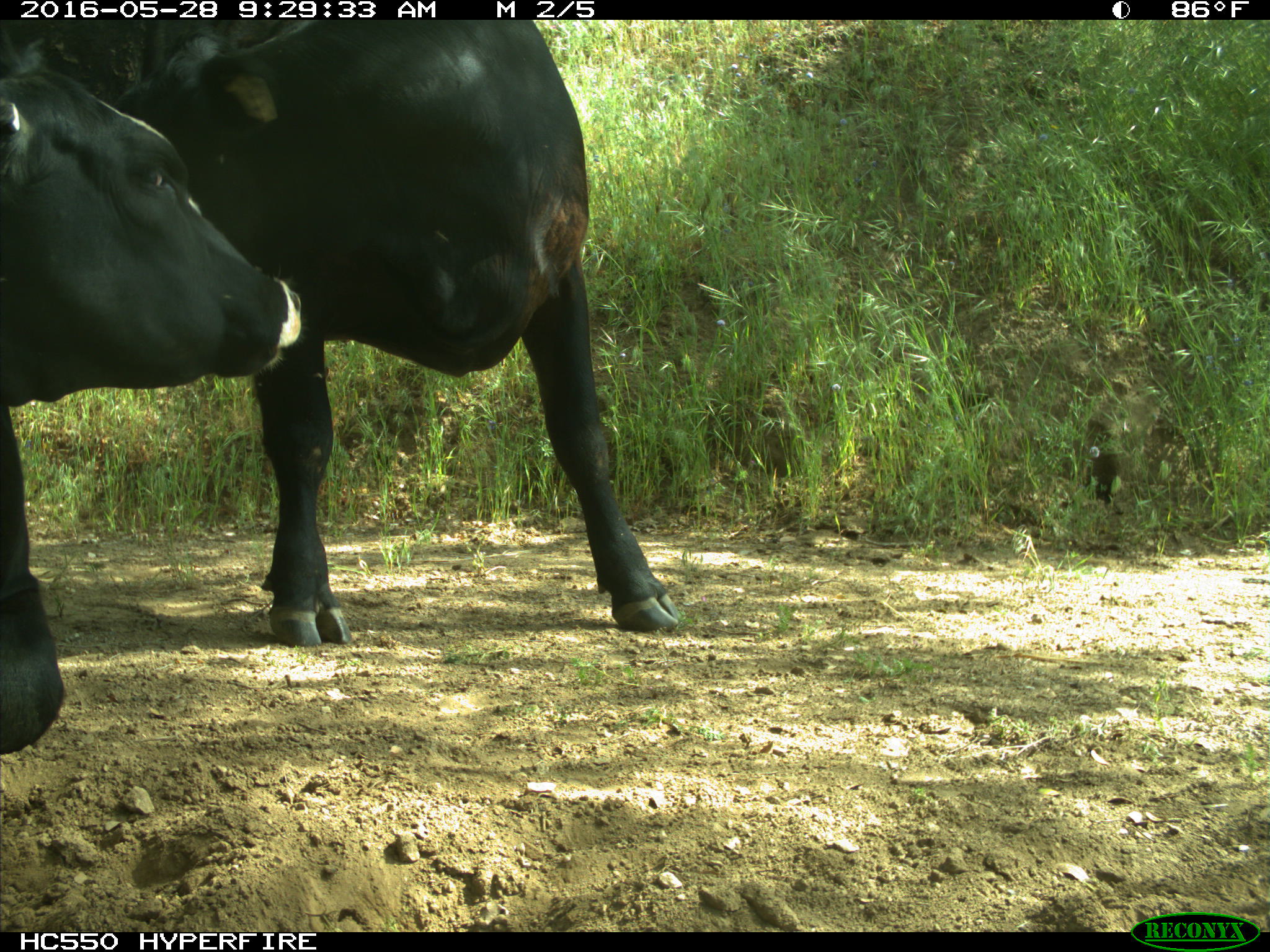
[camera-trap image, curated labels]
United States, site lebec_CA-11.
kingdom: Animalia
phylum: Chordata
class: Mammalia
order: Artiodactyla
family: Bovidae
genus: Bos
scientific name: Bos taurus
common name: domestic cow